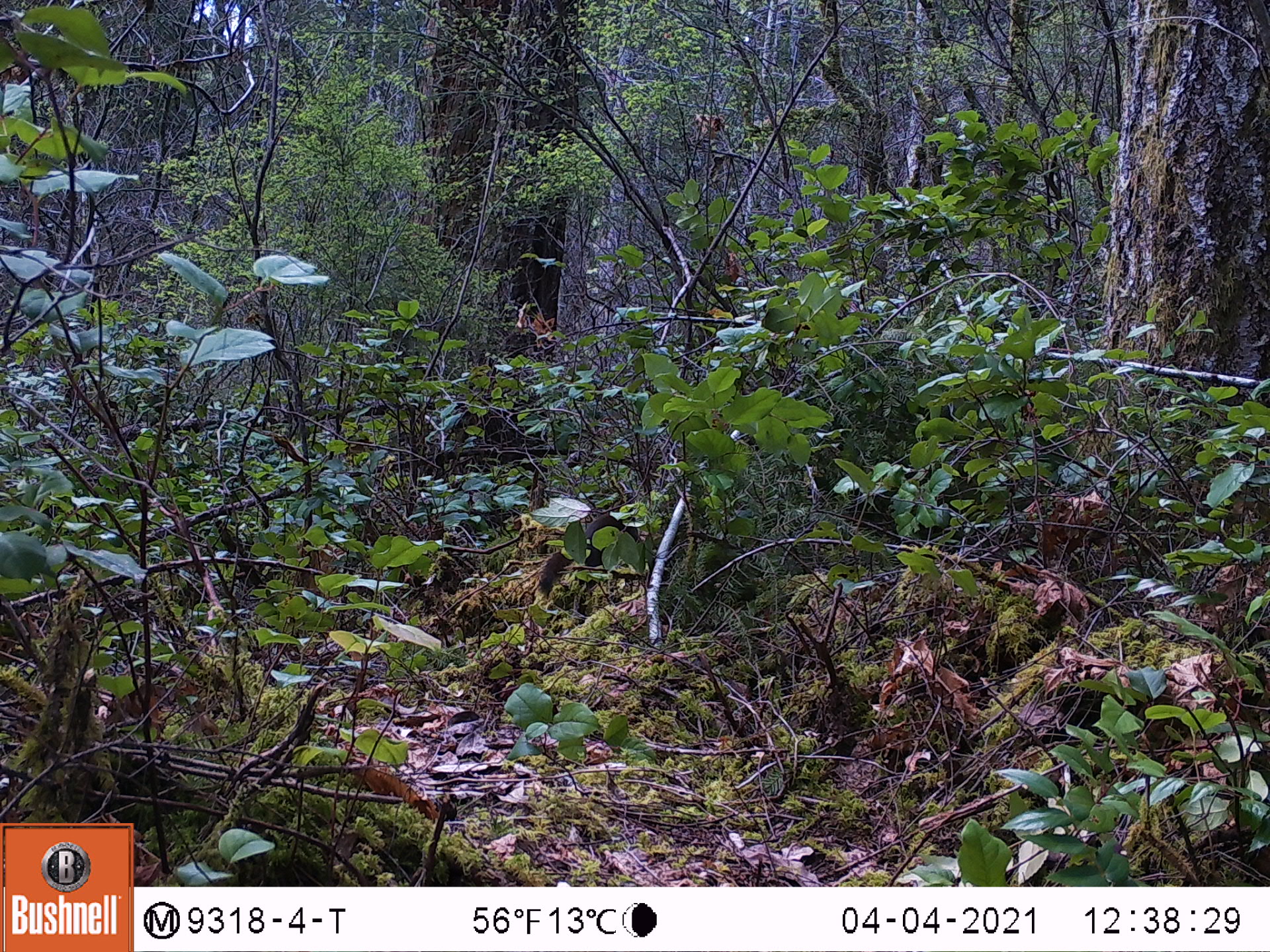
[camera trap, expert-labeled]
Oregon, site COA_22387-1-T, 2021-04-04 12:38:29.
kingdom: Animalia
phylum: Chordata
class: Mammalia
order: Rodentia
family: Sciuridae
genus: Tamiasciurus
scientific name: Tamiasciurus douglasii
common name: douglas squirrel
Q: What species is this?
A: Douglas squirrel (Tamiasciurus douglasii).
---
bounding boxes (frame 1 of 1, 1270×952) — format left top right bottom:
douglas squirrel: 532 504 643 609